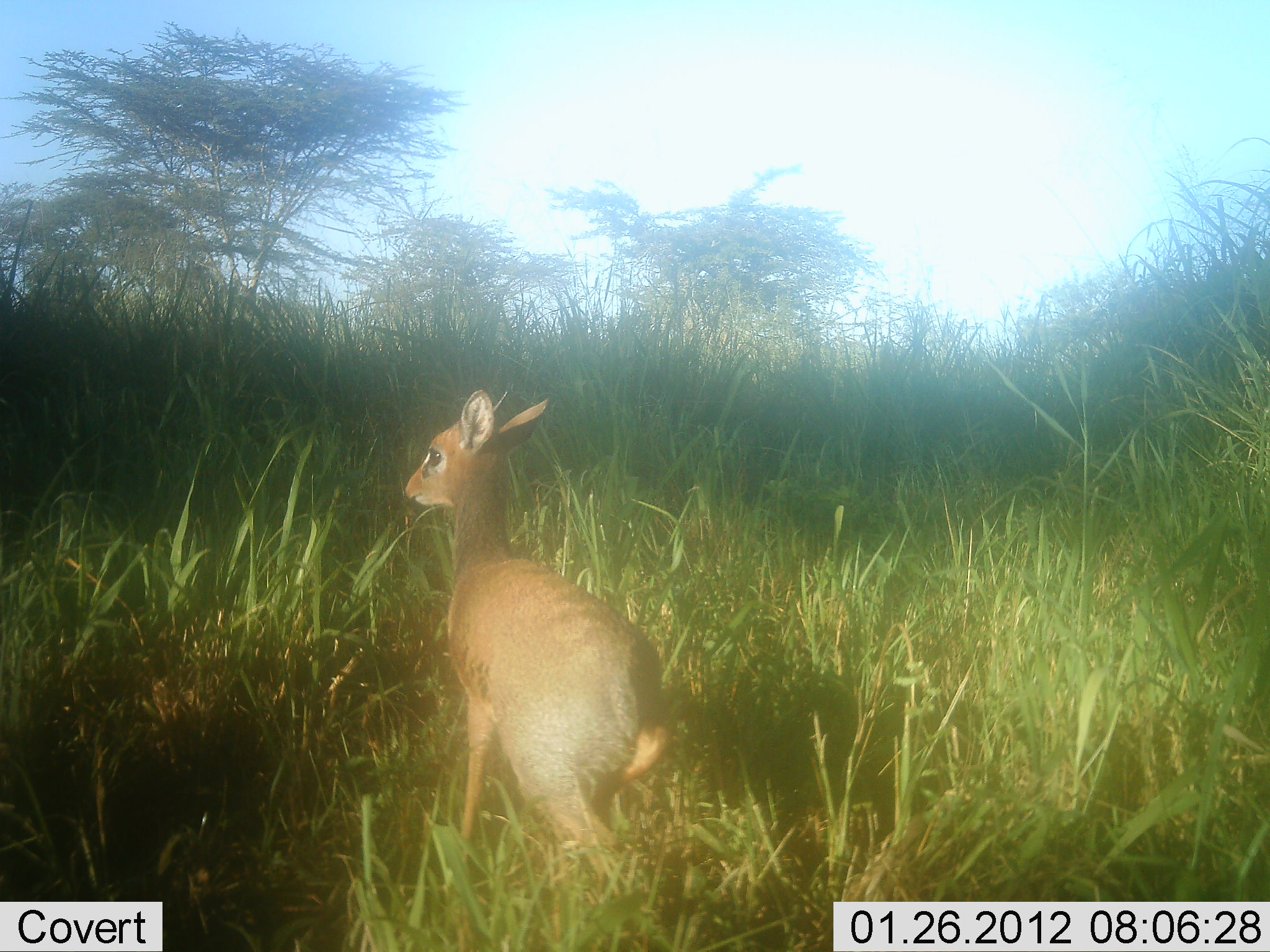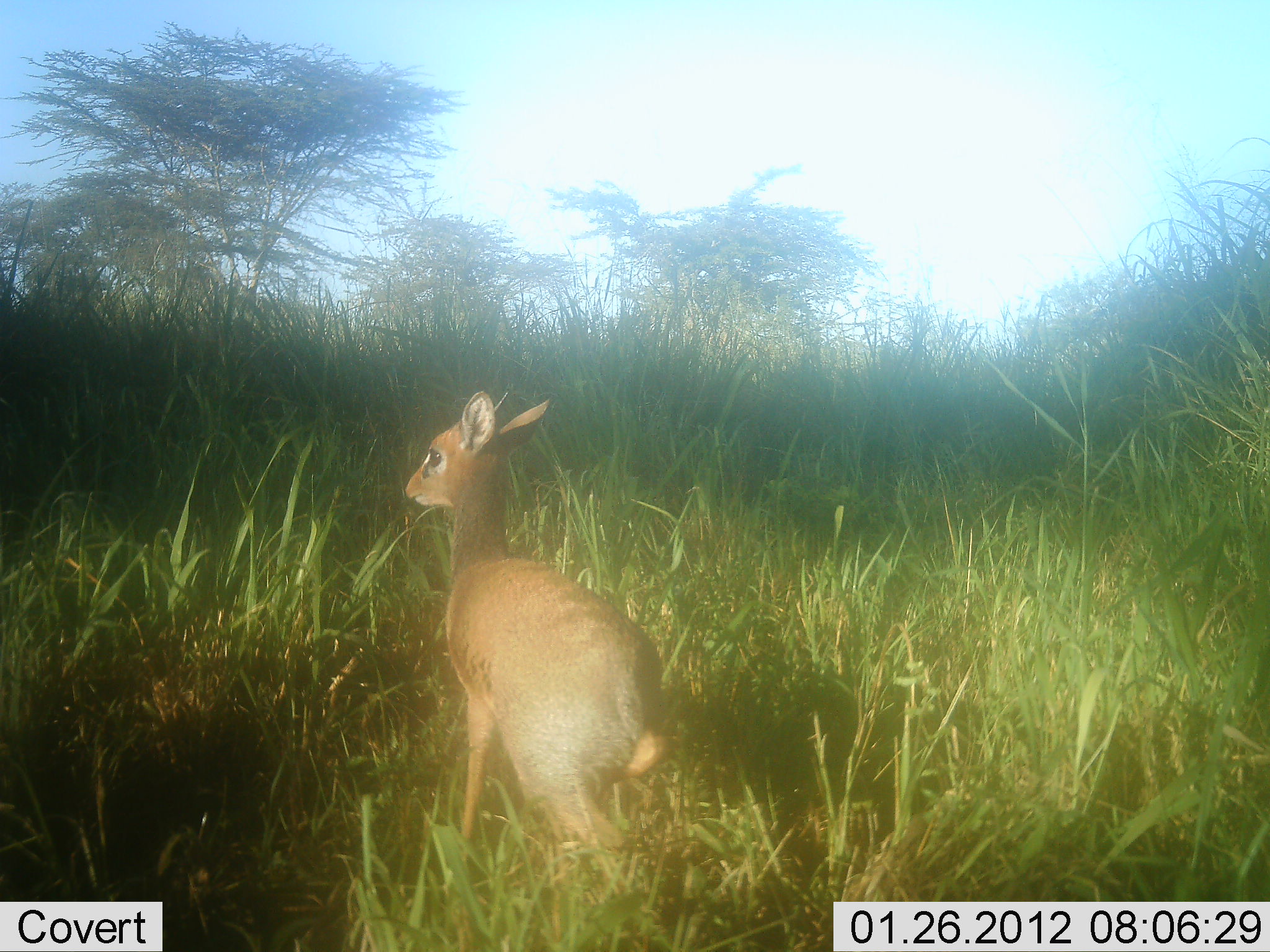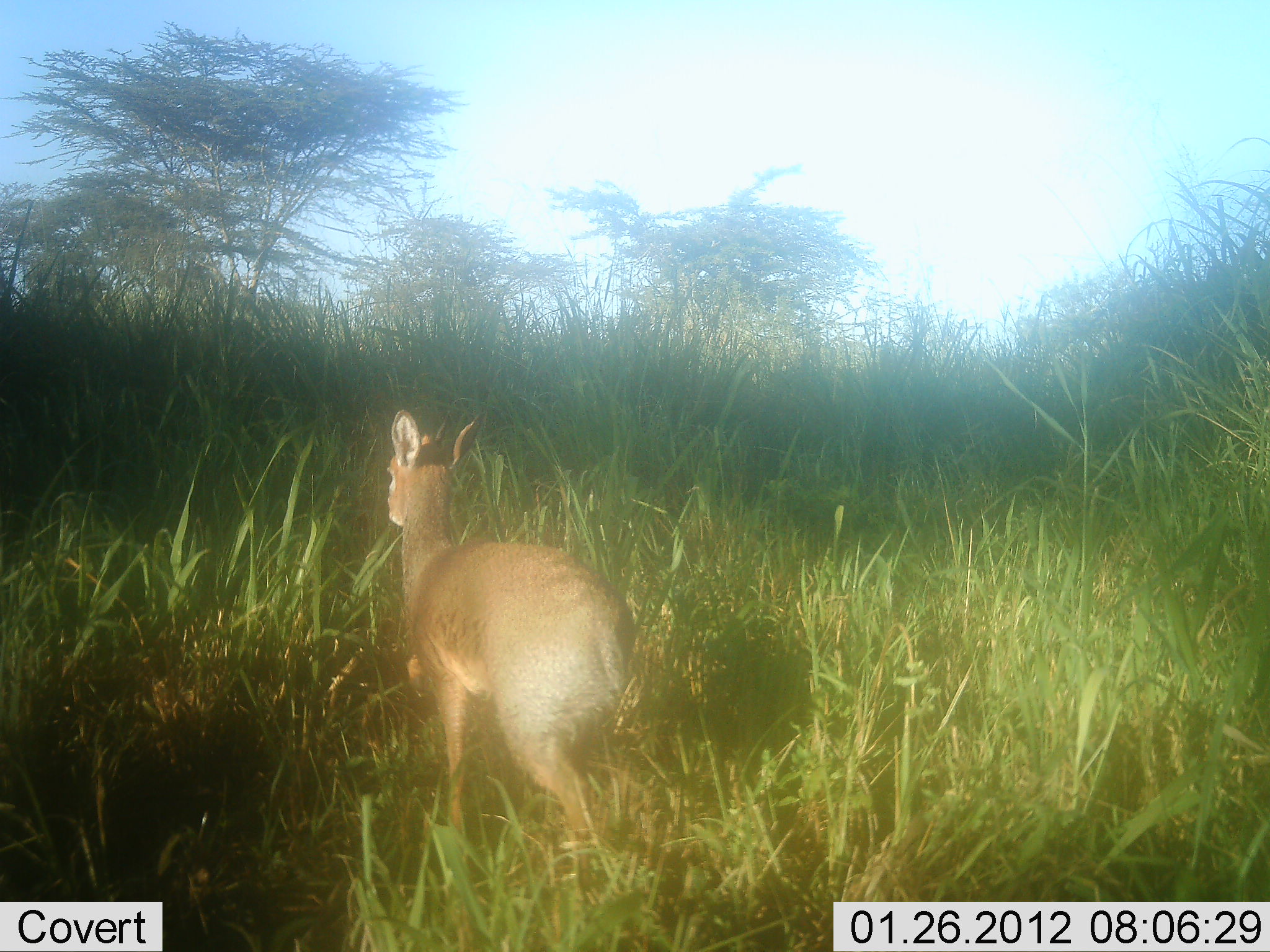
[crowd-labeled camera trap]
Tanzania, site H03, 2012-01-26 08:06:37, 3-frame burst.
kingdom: Animalia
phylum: Chordata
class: Mammalia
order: Artiodactyla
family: Bovidae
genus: Madoqua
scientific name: Madoqua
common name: dikdik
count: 1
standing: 50%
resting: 3%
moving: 53%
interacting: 0%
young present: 3%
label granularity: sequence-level